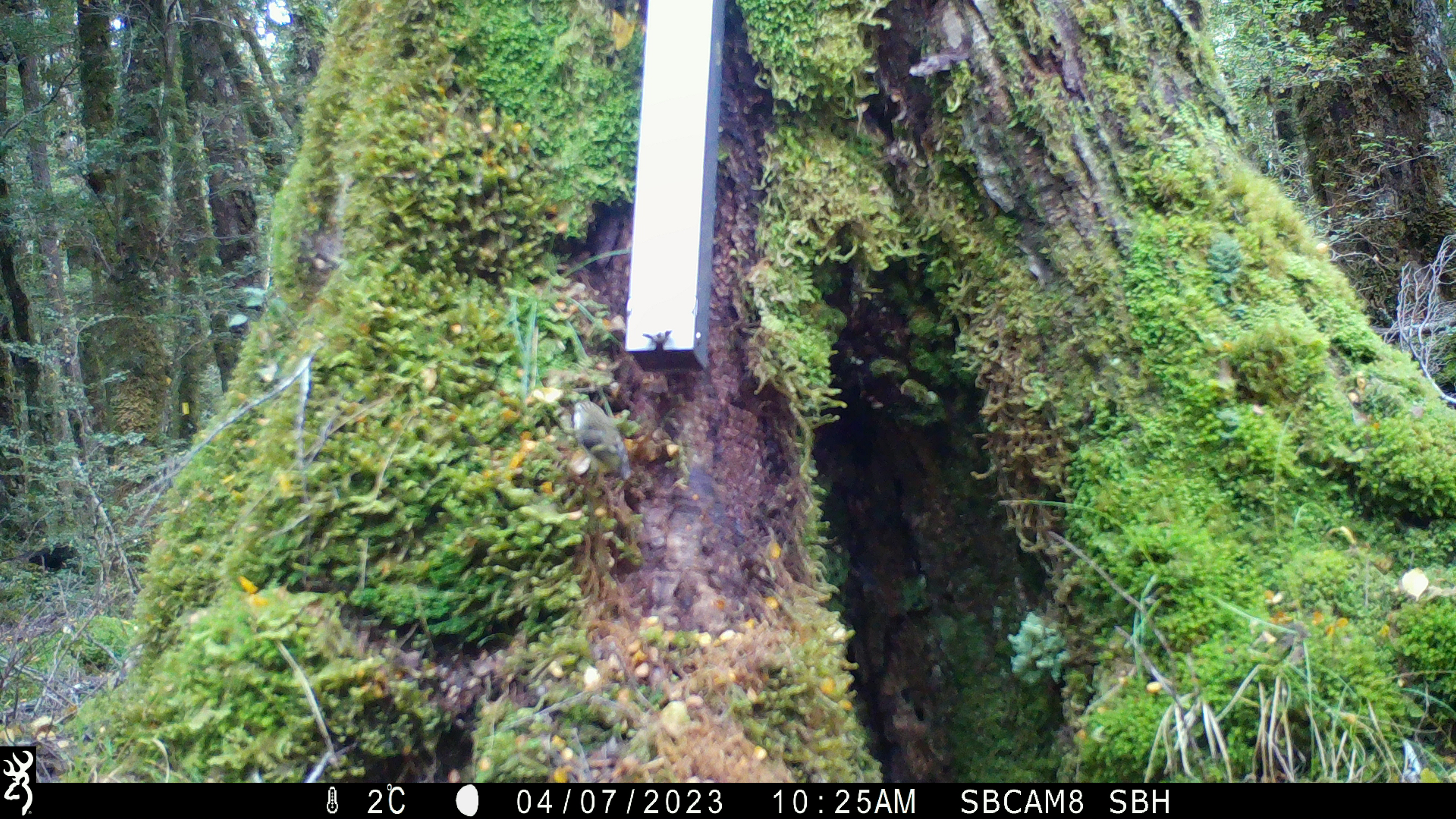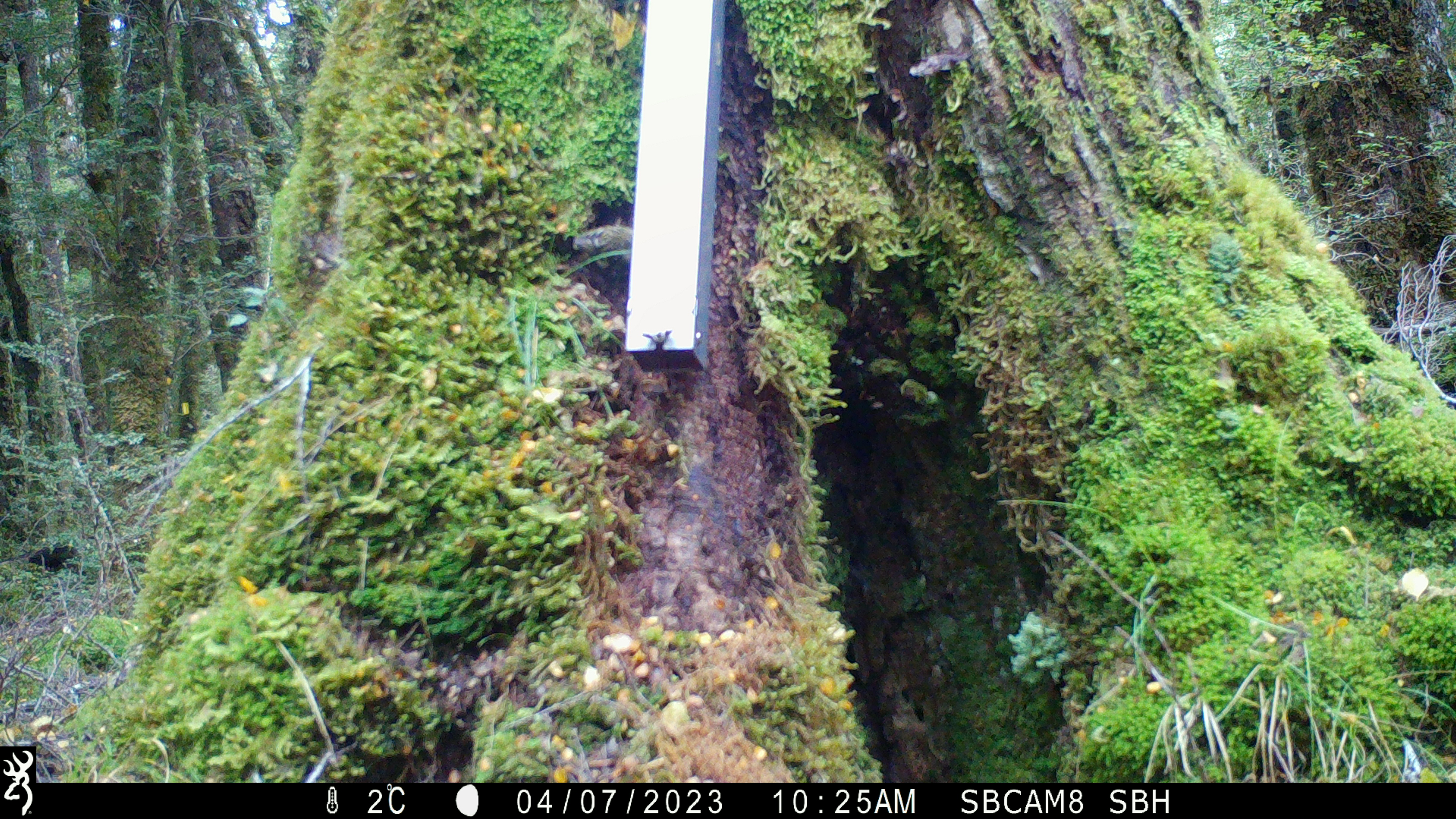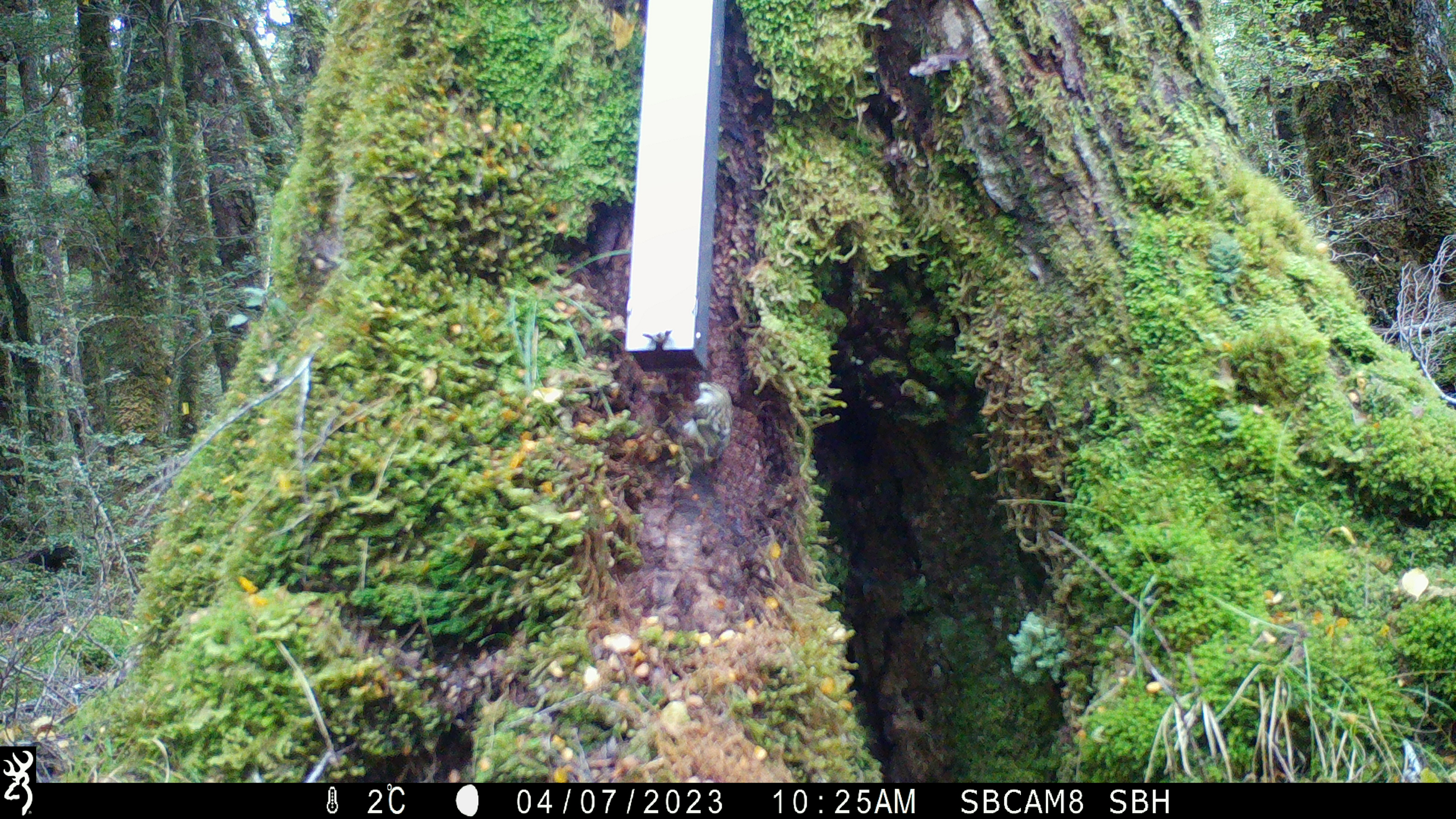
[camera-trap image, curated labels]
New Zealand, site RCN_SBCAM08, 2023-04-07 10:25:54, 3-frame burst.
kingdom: Animalia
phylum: Chordata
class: Aves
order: Passeriformes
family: Acanthisittidae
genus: Acanthisitta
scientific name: Acanthisitta chloris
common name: rifleman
Rifleman (Acanthisitta chloris).